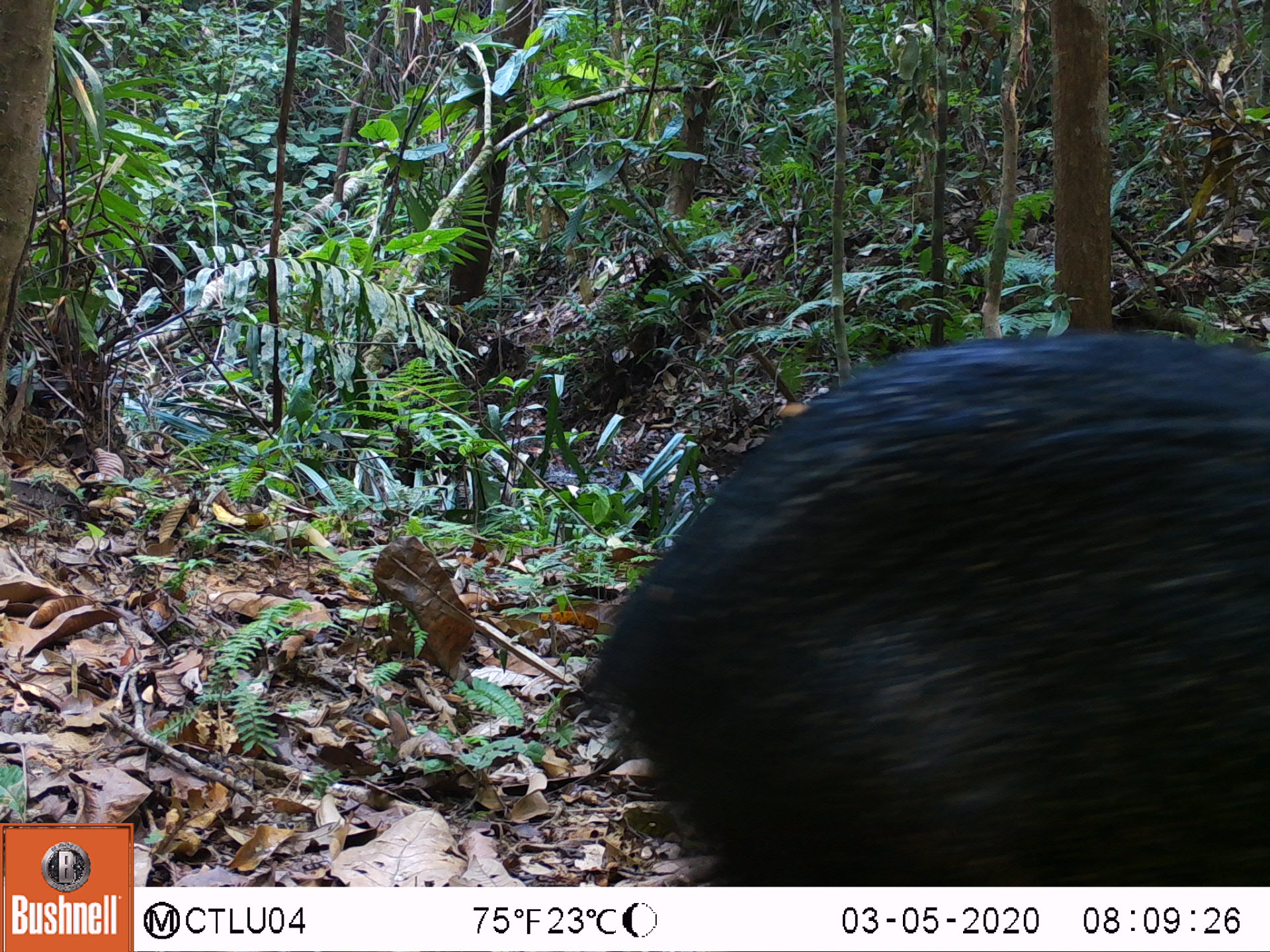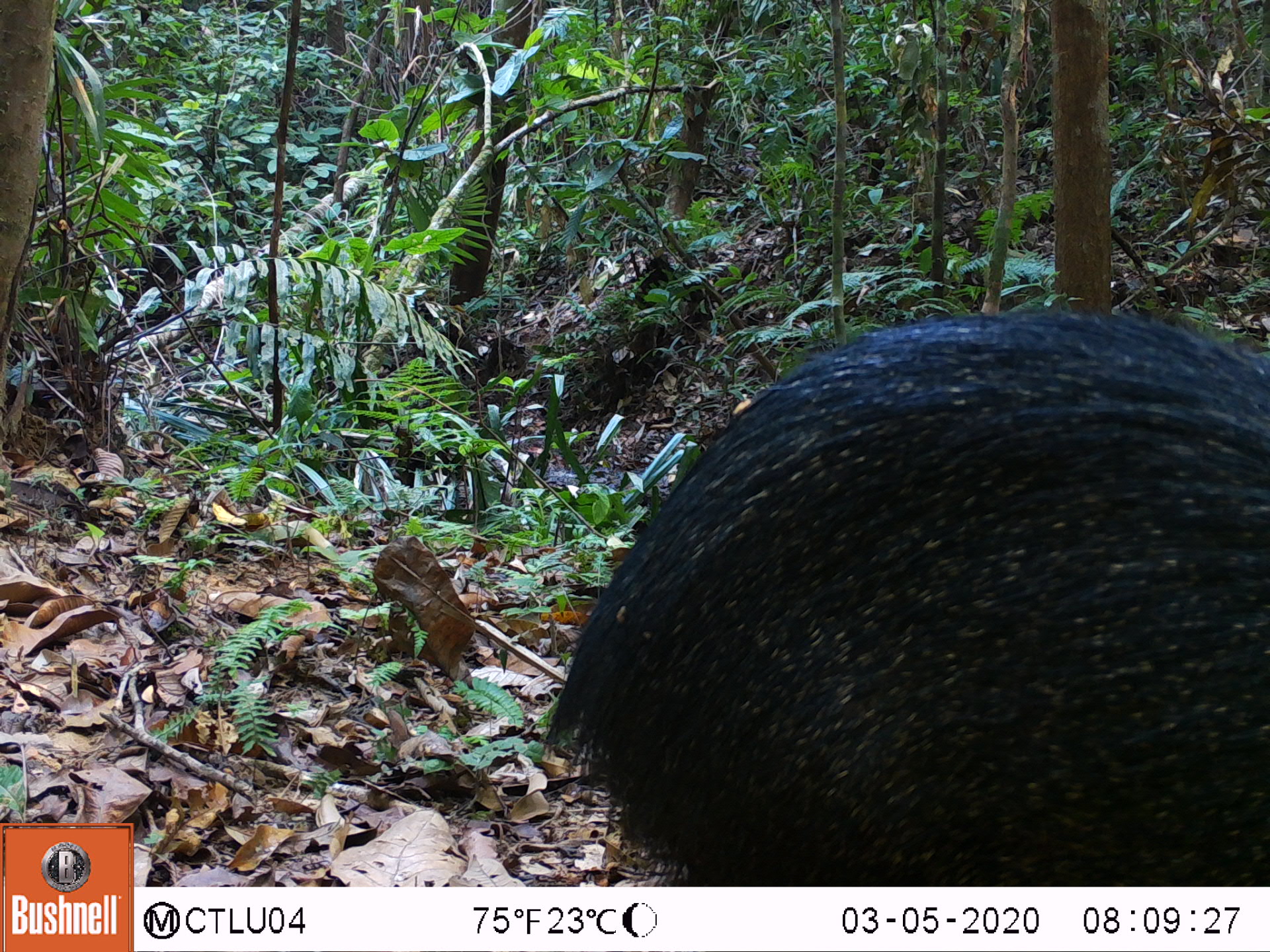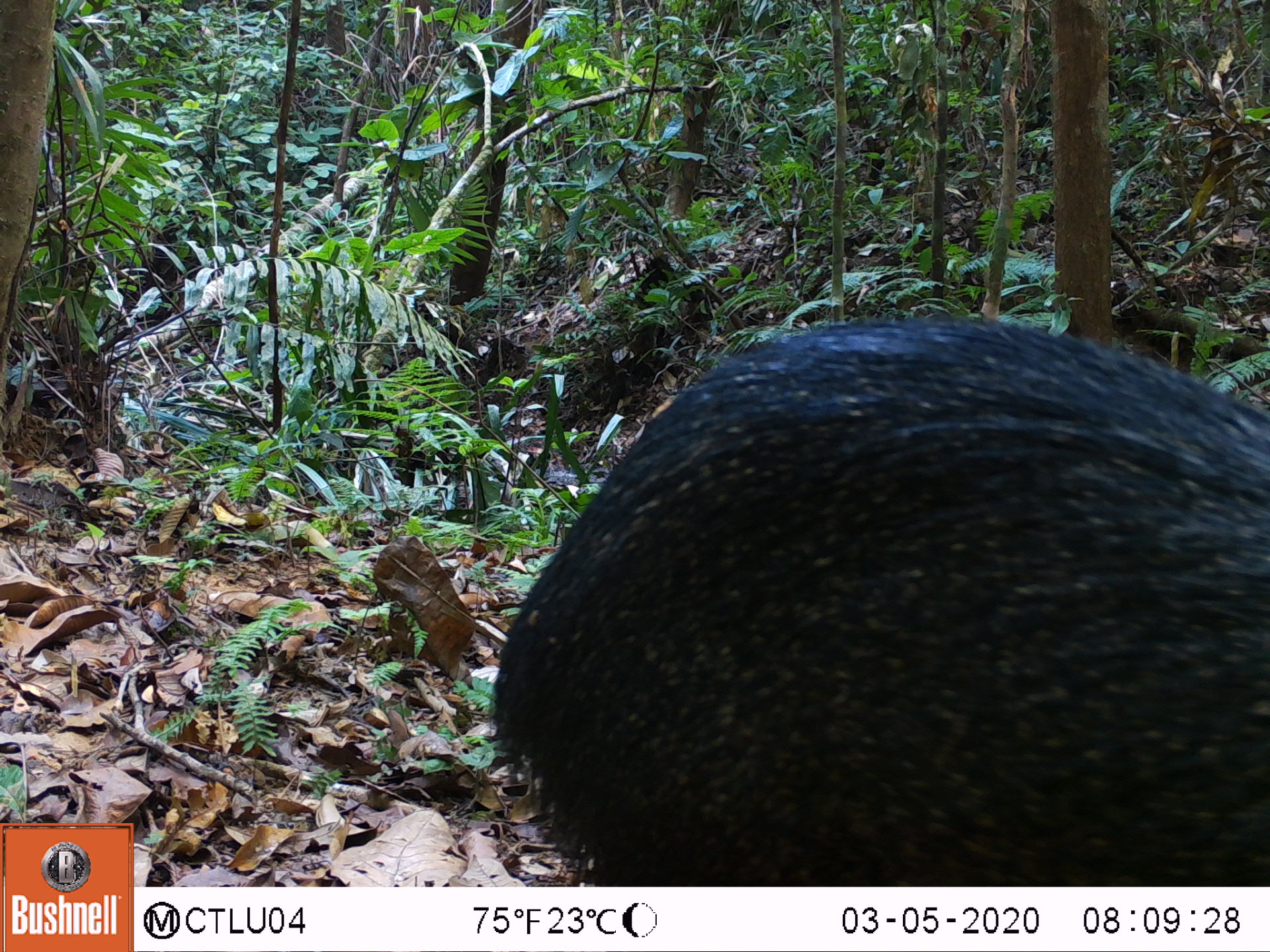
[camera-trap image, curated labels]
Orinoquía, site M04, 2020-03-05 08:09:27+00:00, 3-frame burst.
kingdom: Animalia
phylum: Chordata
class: Mammalia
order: Artiodactyla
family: Tayassuidae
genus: Pecari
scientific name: Pecari tajacu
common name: collared peccary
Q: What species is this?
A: Collared peccary (Pecari tajacu).